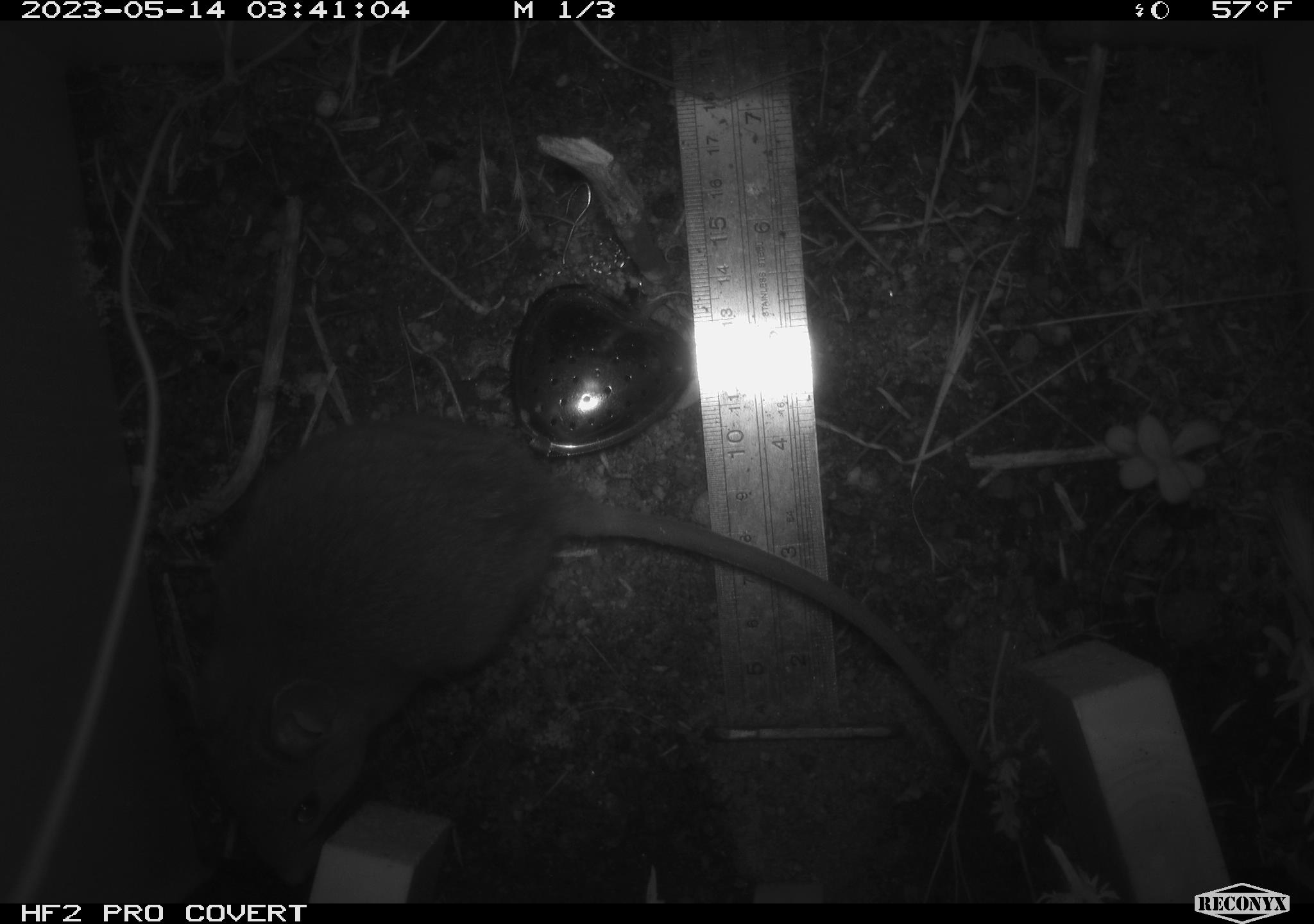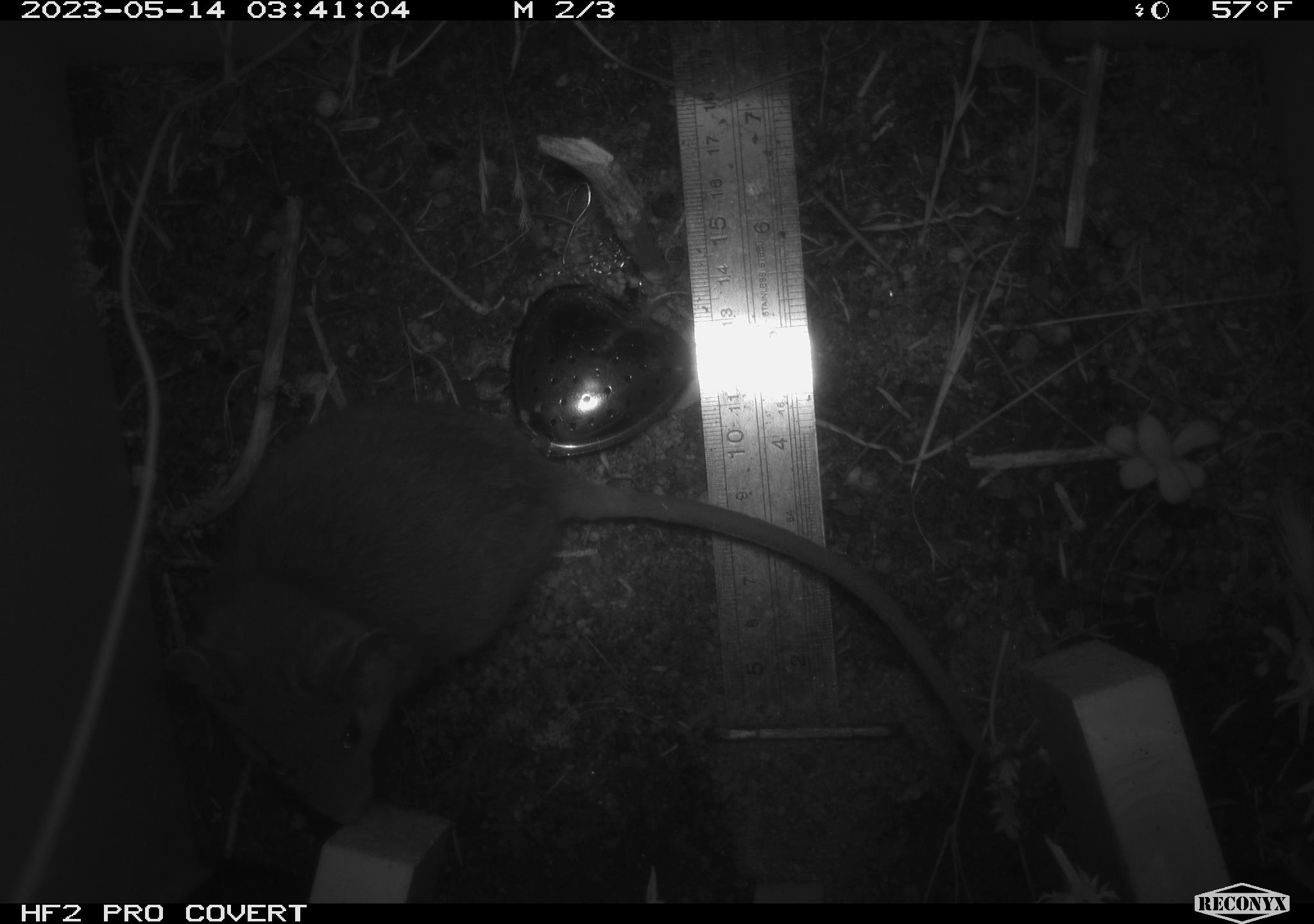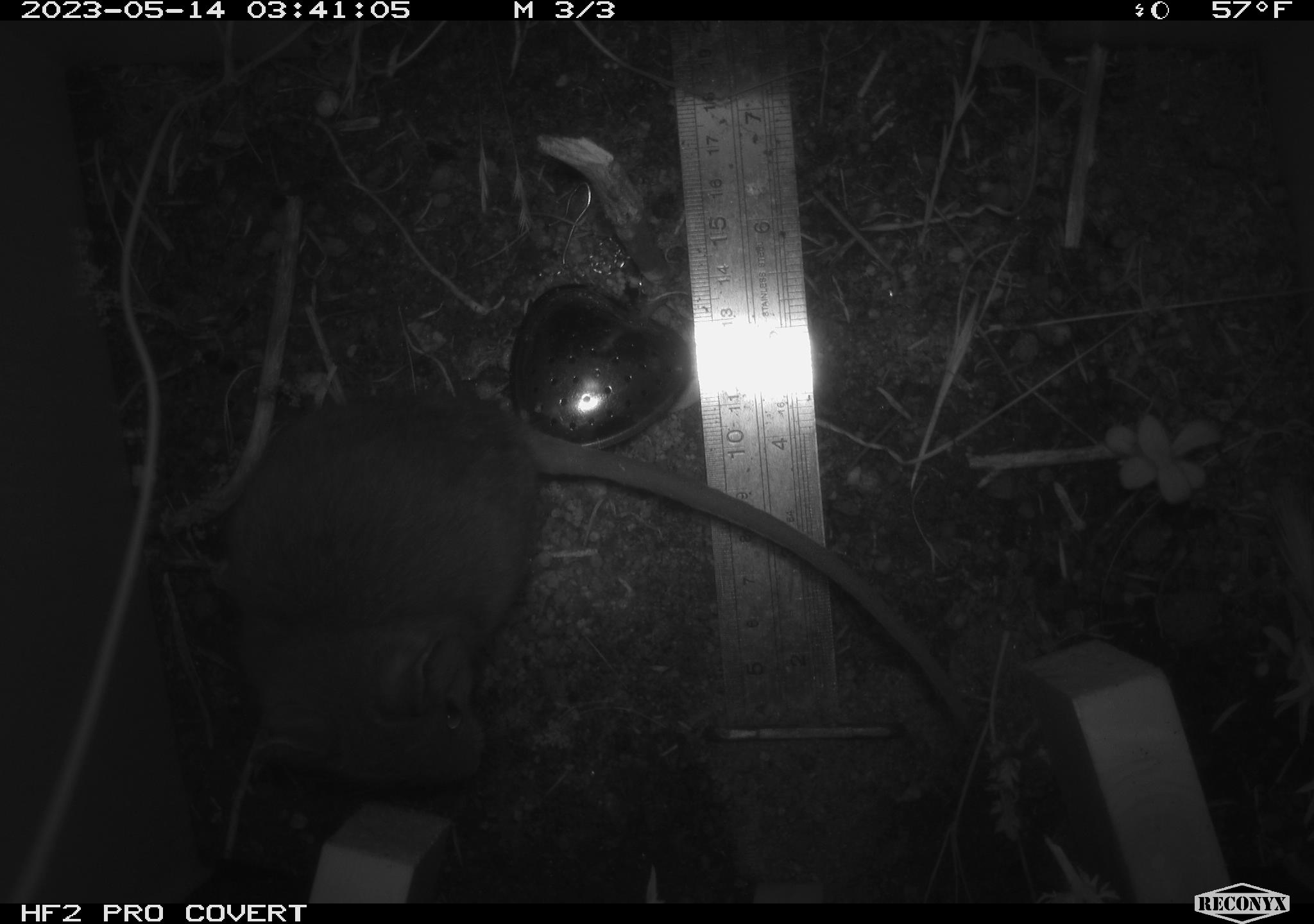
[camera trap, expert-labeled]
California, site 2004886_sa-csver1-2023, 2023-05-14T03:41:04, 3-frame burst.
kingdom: Animalia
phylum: Chordata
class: Mammalia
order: Rodentia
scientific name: Rodentia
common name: mouse species